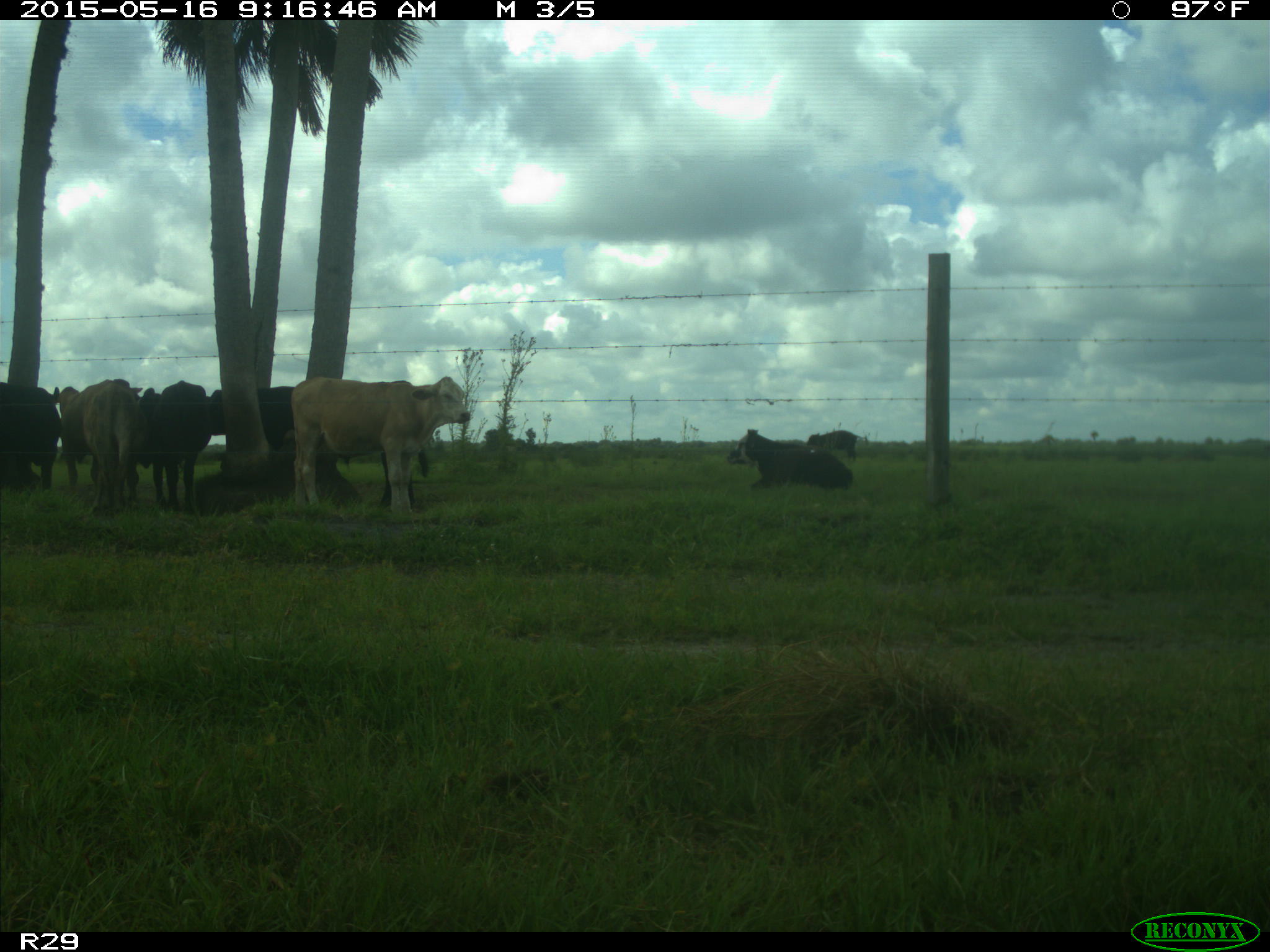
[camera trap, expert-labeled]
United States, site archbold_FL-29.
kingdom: Animalia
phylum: Chordata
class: Mammalia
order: Artiodactyla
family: Bovidae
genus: Bos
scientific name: Bos taurus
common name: domestic cow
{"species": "Bos taurus (domestic cow)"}